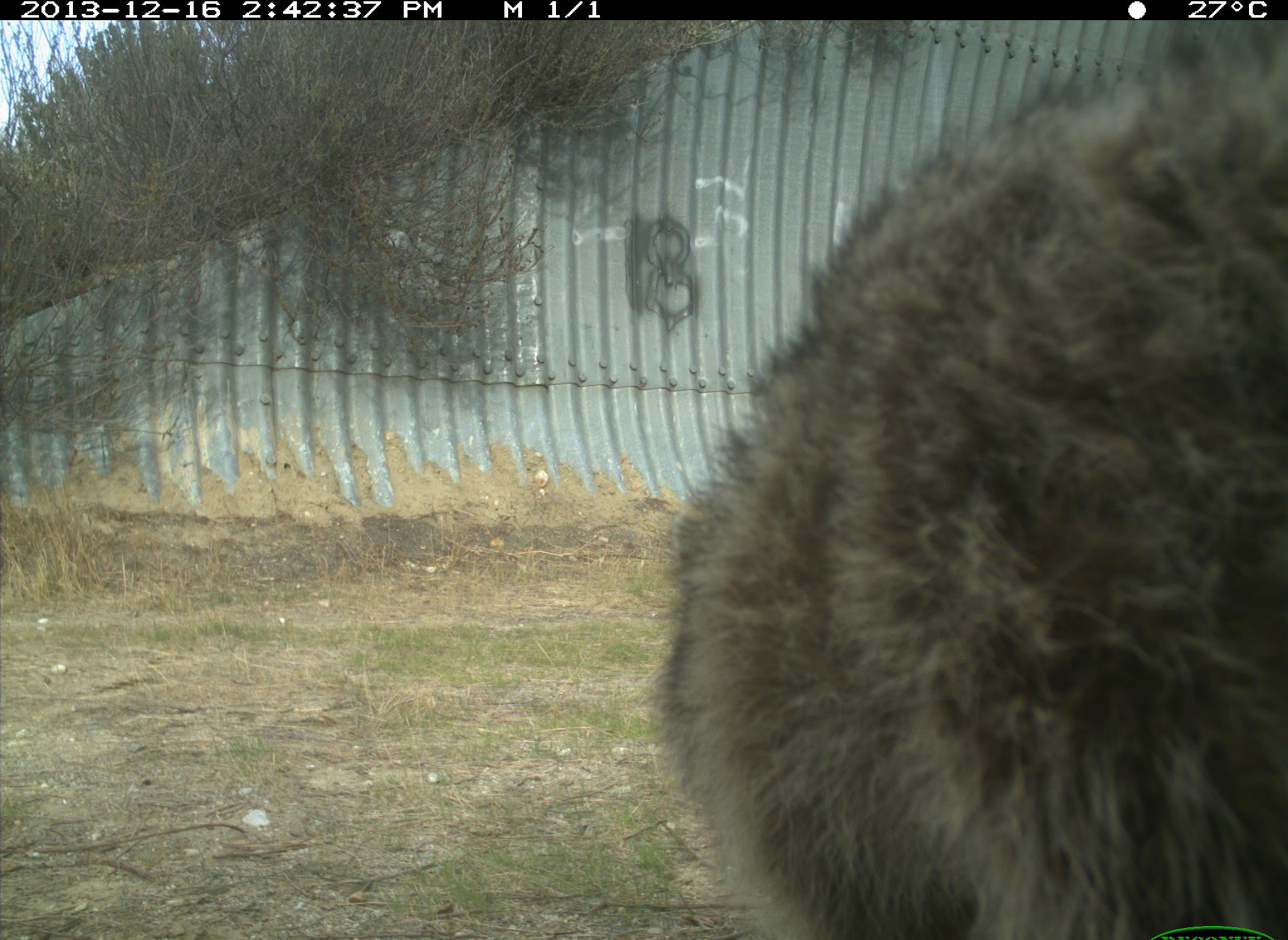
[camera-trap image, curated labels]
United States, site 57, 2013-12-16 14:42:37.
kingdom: Animalia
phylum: Chordata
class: Mammalia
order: Carnivora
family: Procyonidae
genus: Procyon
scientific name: Procyon lotor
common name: raccoon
Raccoon (Procyon lotor).